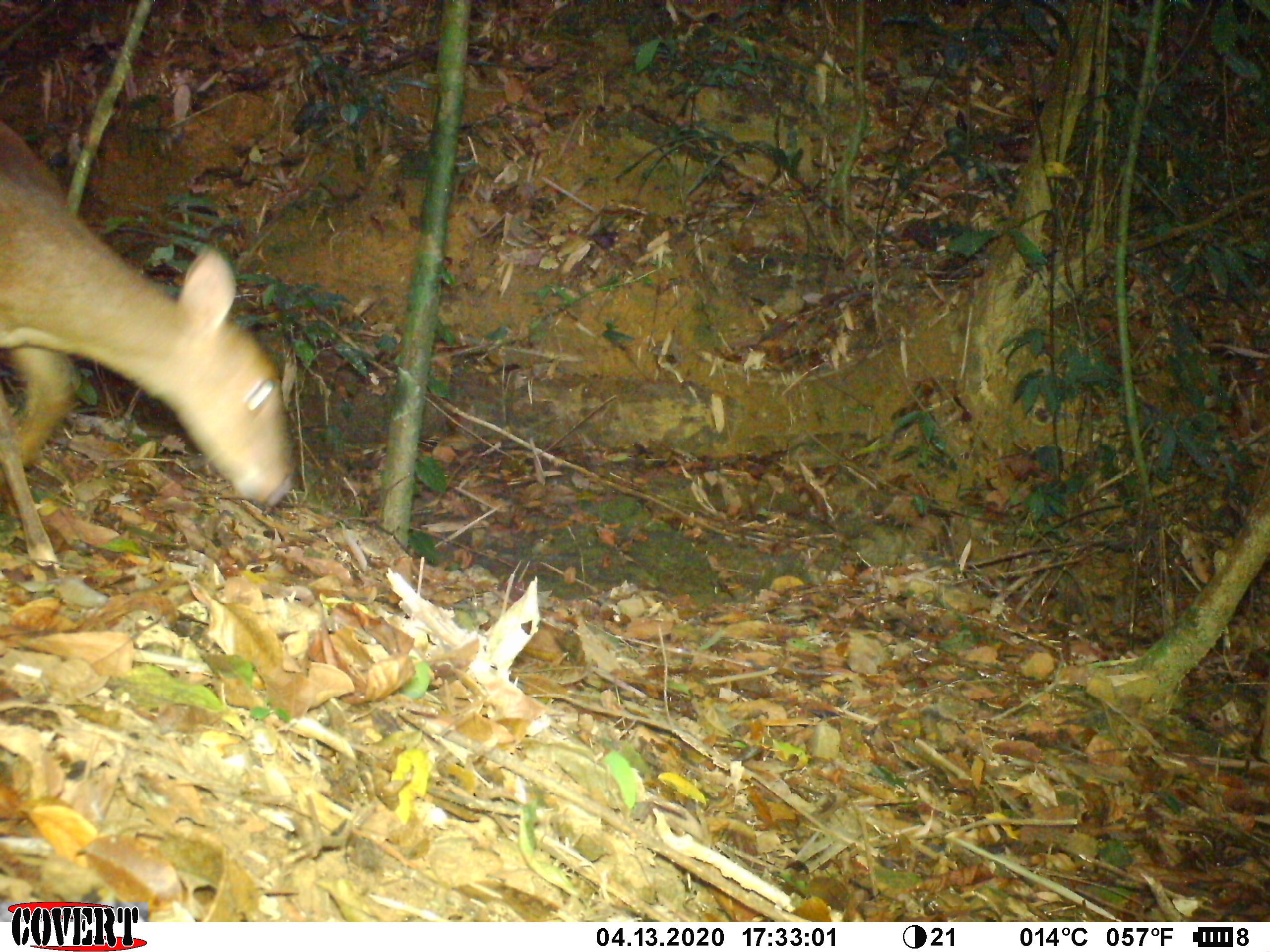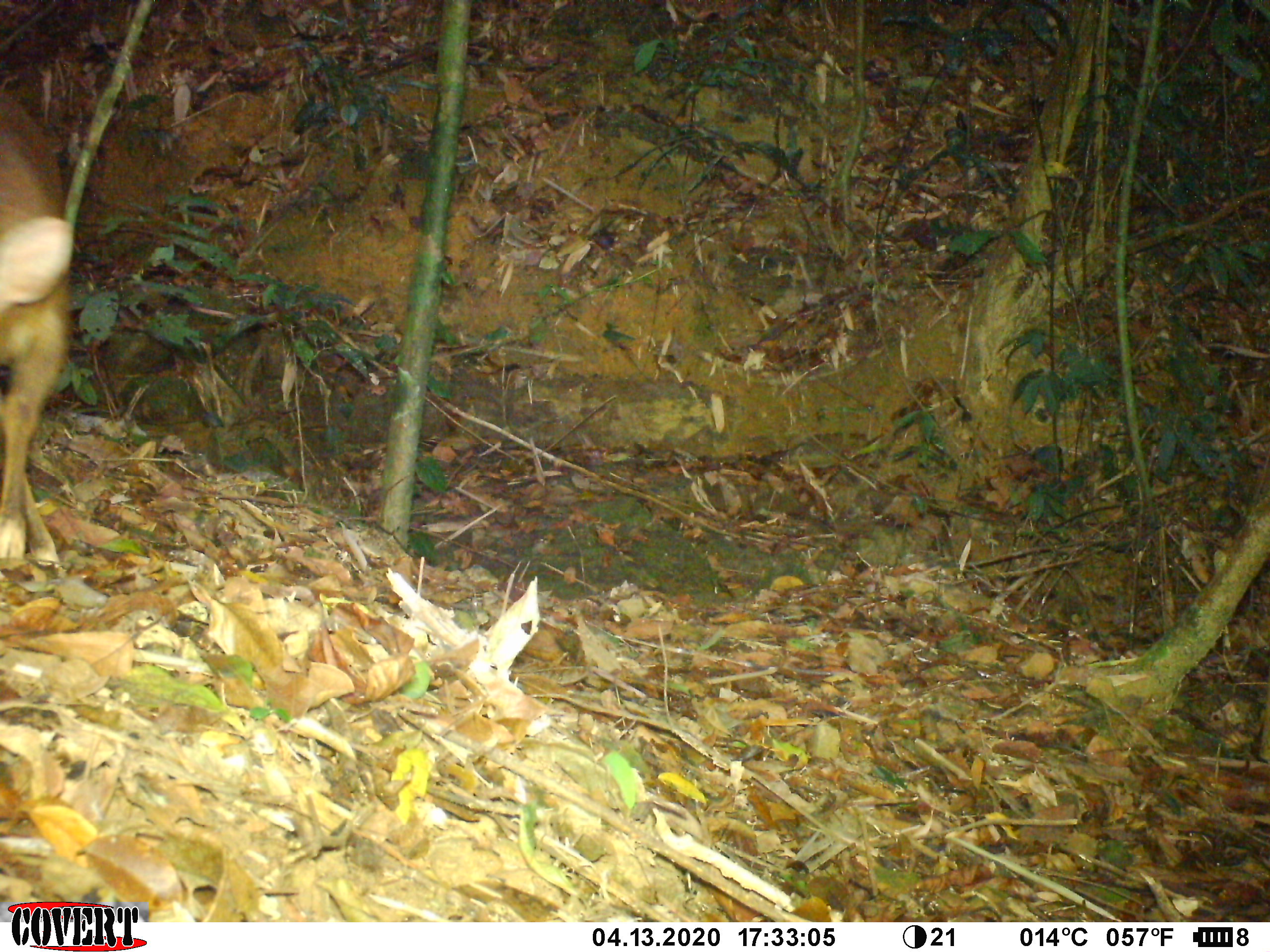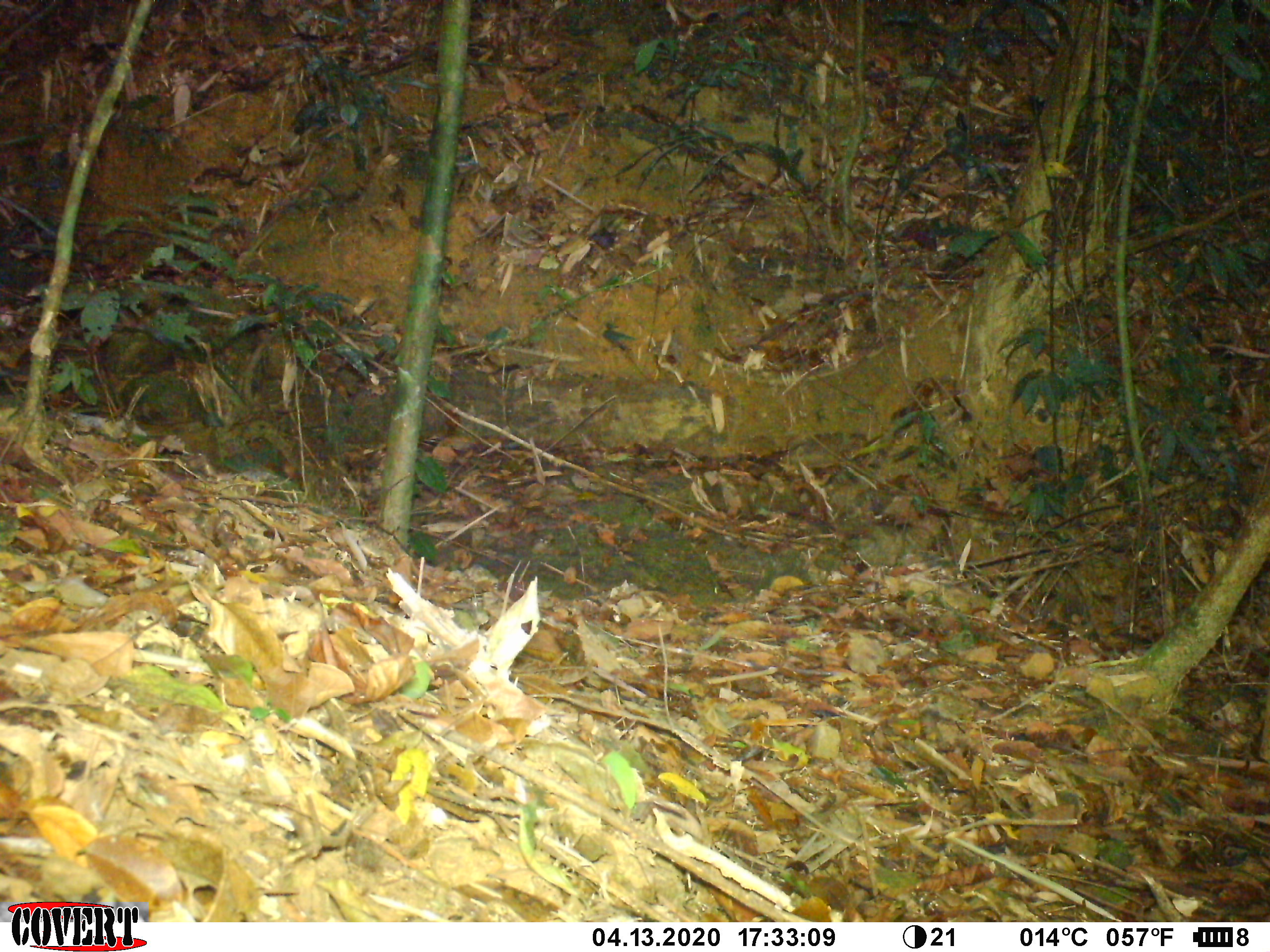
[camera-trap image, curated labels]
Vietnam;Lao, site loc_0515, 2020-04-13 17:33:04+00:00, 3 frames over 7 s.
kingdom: Animalia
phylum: Chordata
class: Mammalia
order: Artiodactyla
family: Cervidae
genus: Muntiacus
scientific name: Muntiacus vuquangensis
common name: large-antlered muntjac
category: large antlered muntjac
Large antlered muntjac (large-antlered muntjac) (Muntiacus vuquangensis). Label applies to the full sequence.